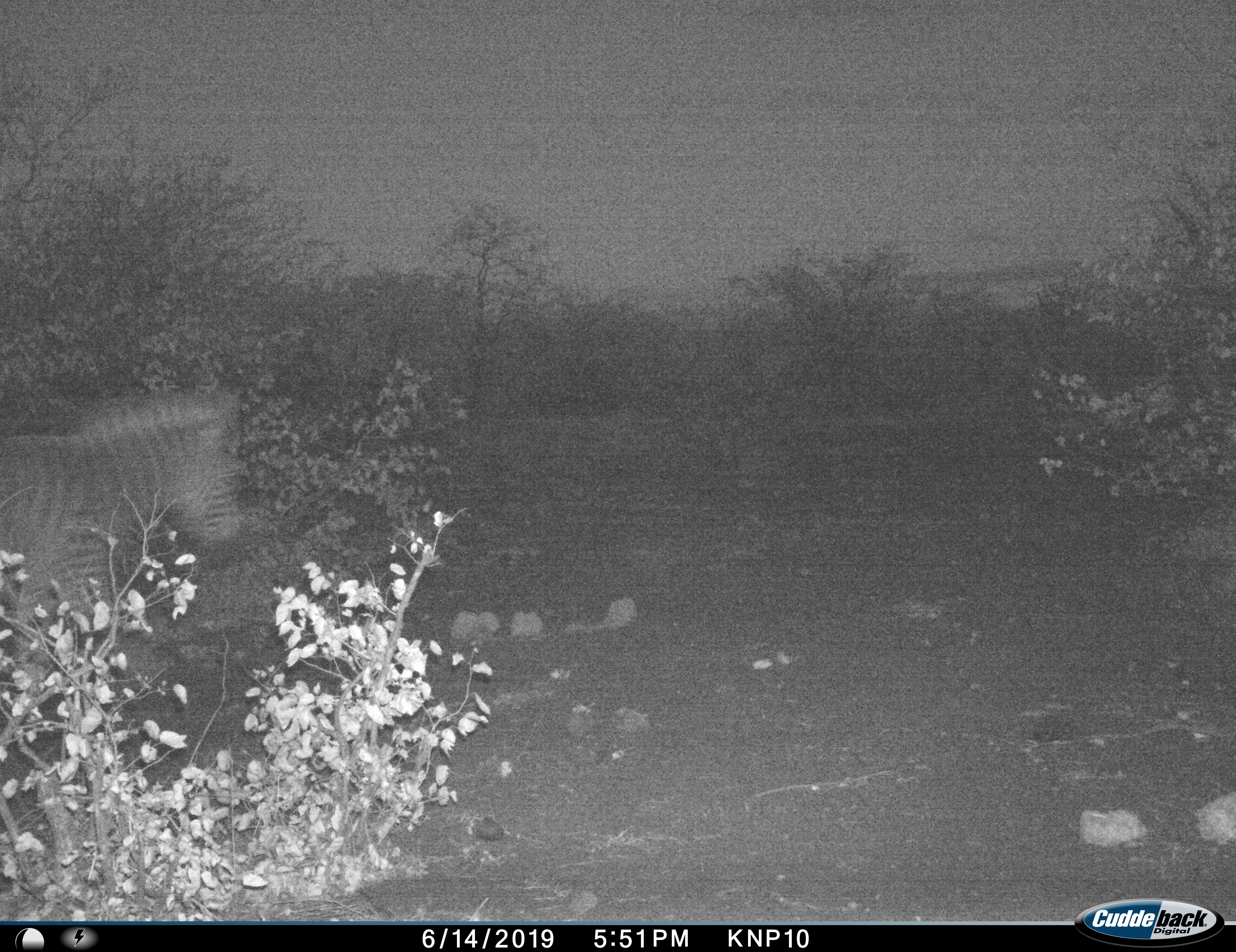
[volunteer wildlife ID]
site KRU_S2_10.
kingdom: Animalia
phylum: Chordata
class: Mammalia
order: Perissodactyla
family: Equidae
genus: Equus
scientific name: Equus quagga burchellii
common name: burchell's zebra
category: zebraburchells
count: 1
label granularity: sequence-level